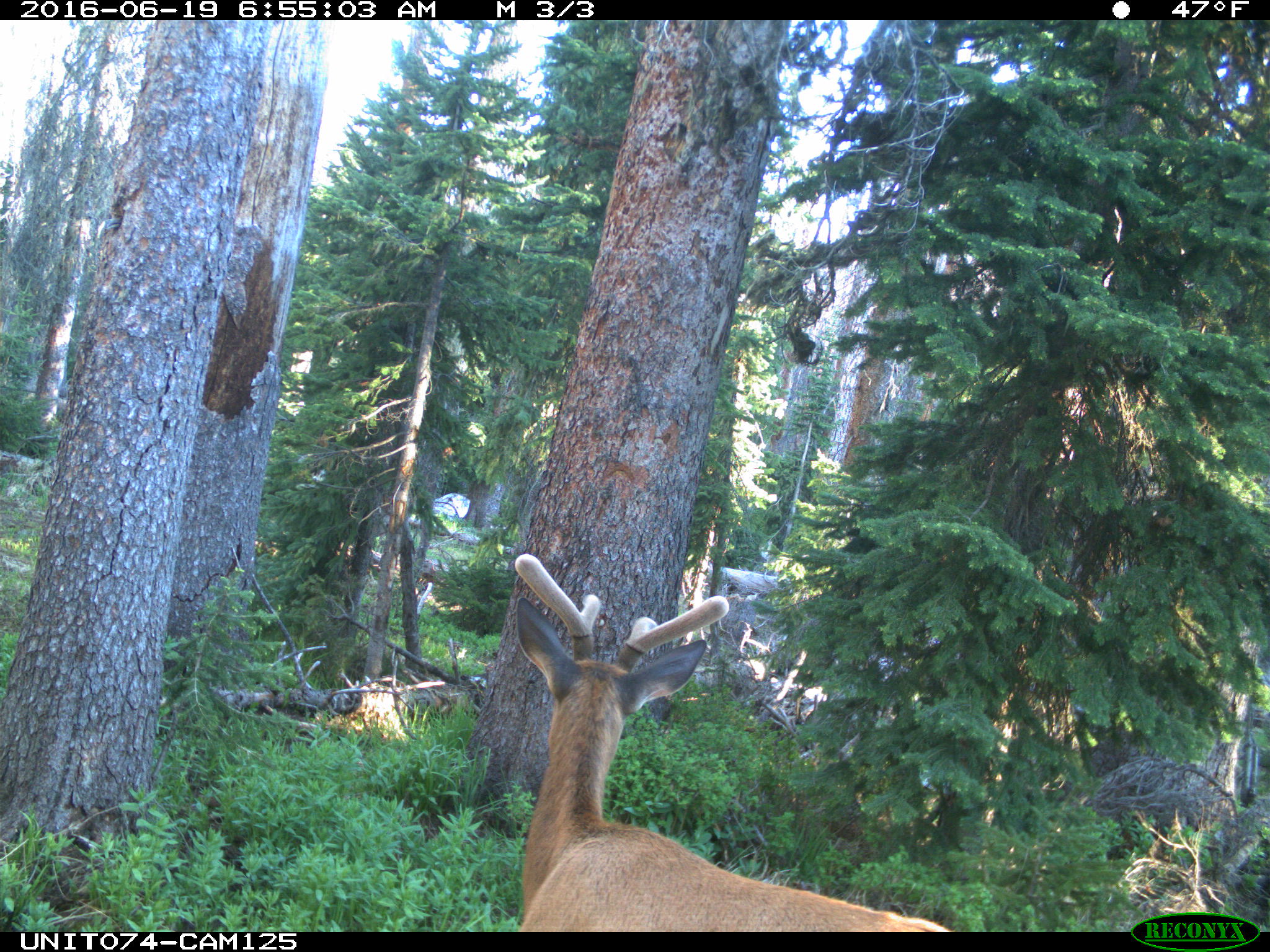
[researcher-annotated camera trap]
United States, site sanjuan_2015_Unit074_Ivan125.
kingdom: Animalia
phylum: Chordata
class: Mammalia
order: Artiodactyla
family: Cervidae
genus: Cervus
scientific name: Cervus elaphus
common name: red deer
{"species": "Cervus elaphus (red deer)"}